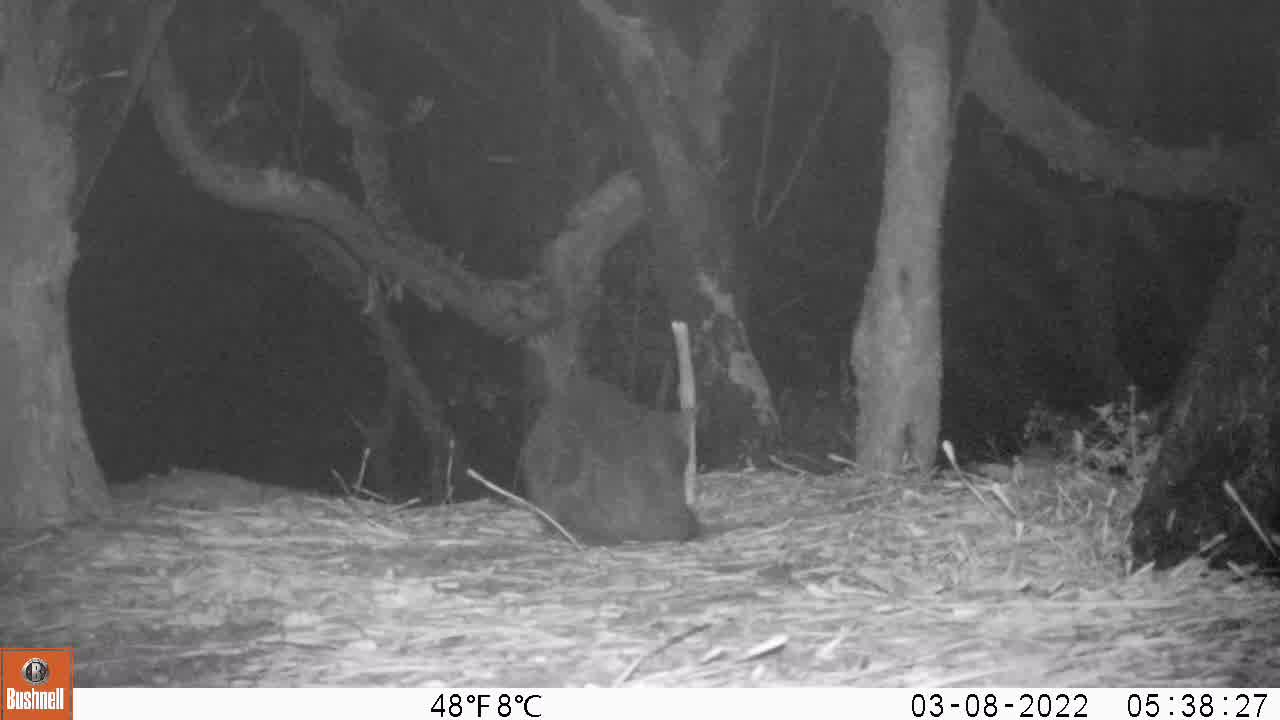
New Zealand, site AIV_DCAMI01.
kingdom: Animalia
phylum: Chordata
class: Mammalia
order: Carnivora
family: Felidae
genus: Felis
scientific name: Felis catus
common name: domestic cat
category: cat